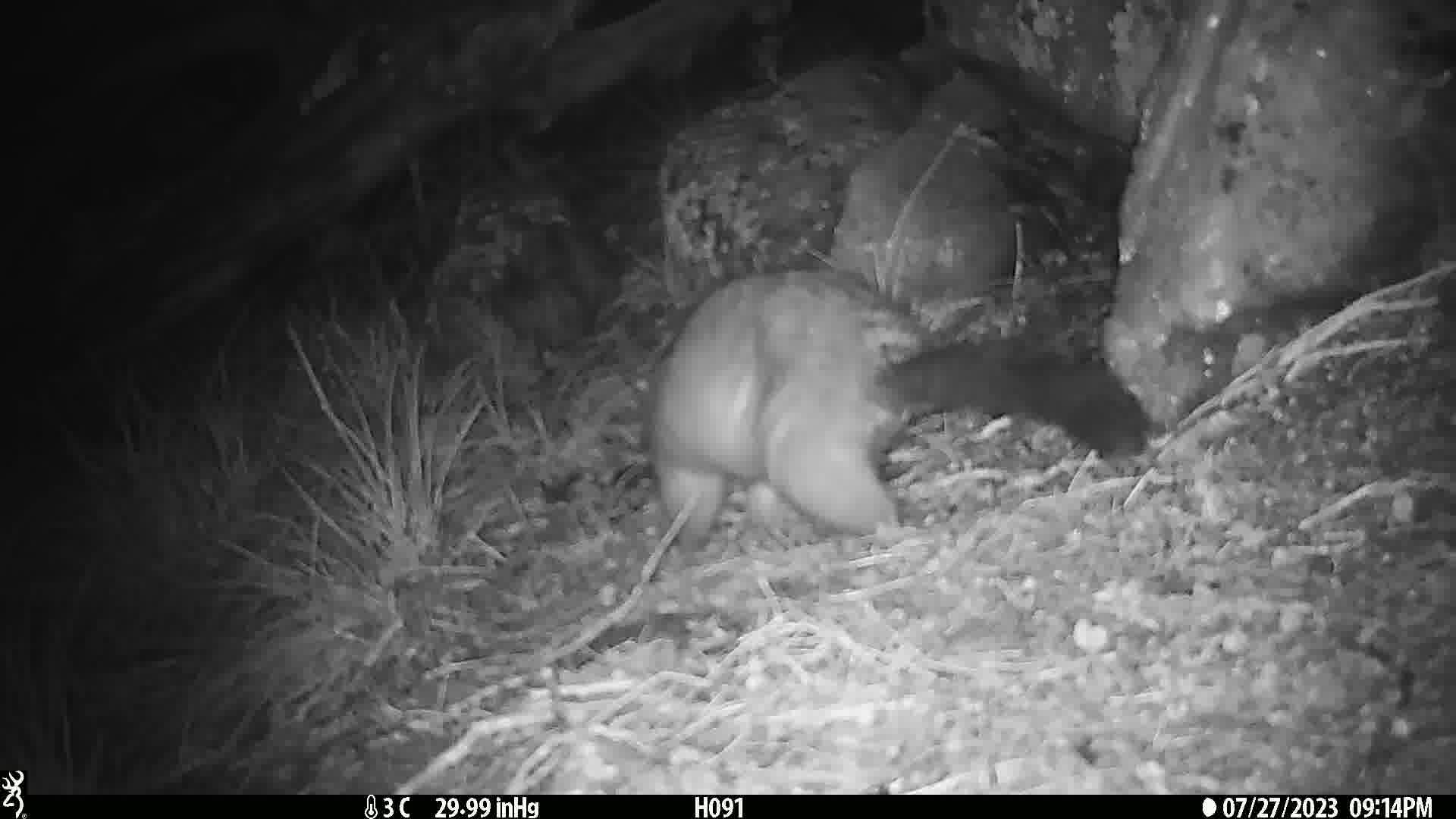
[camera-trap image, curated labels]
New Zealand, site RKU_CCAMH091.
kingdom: Animalia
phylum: Chordata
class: Mammalia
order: Diprotodontia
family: Phalangeridae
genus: Trichosurus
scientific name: Trichosurus vulpecula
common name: common brushtail possum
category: possum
Possum (common brushtail possum) (Trichosurus vulpecula).